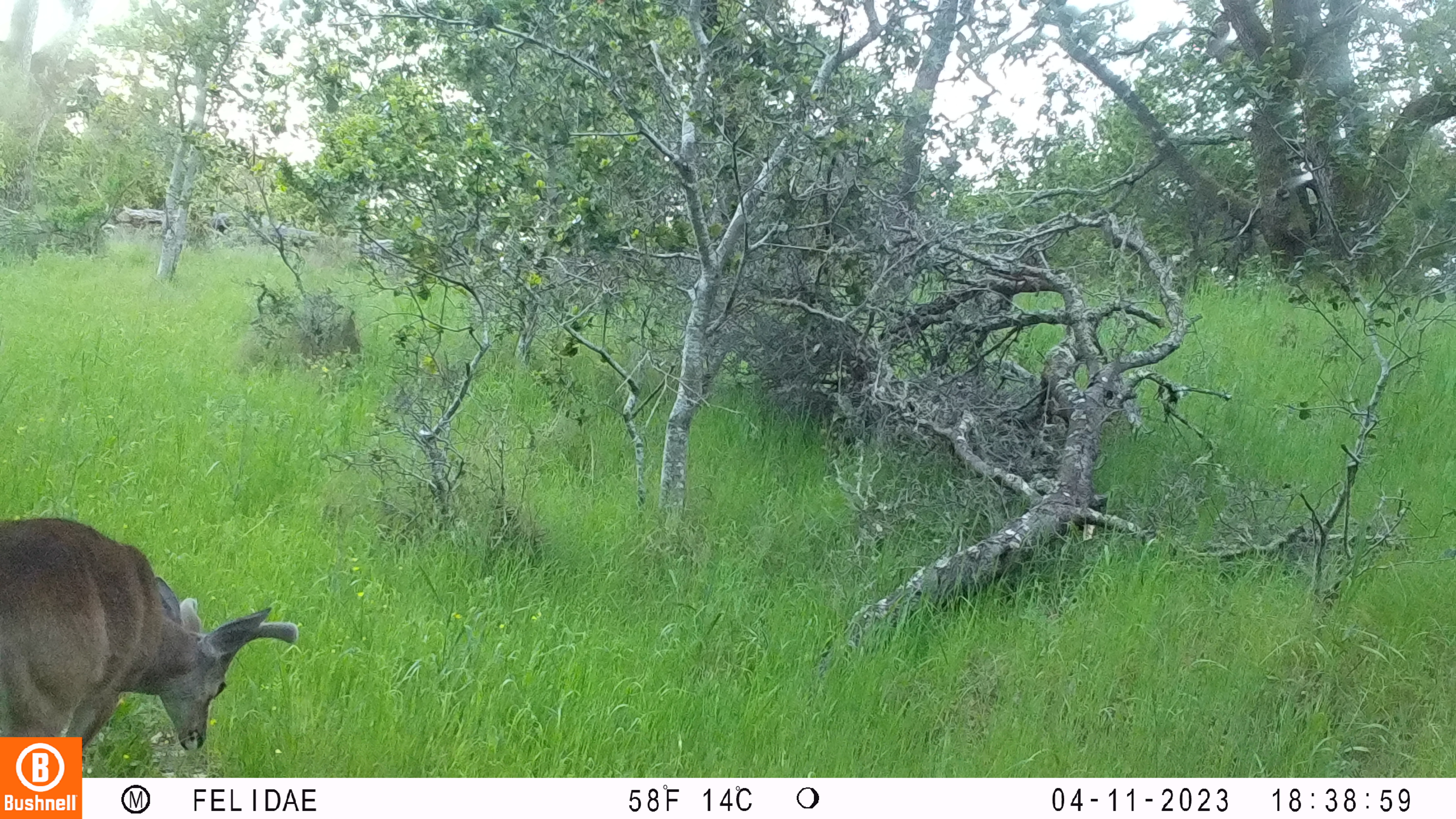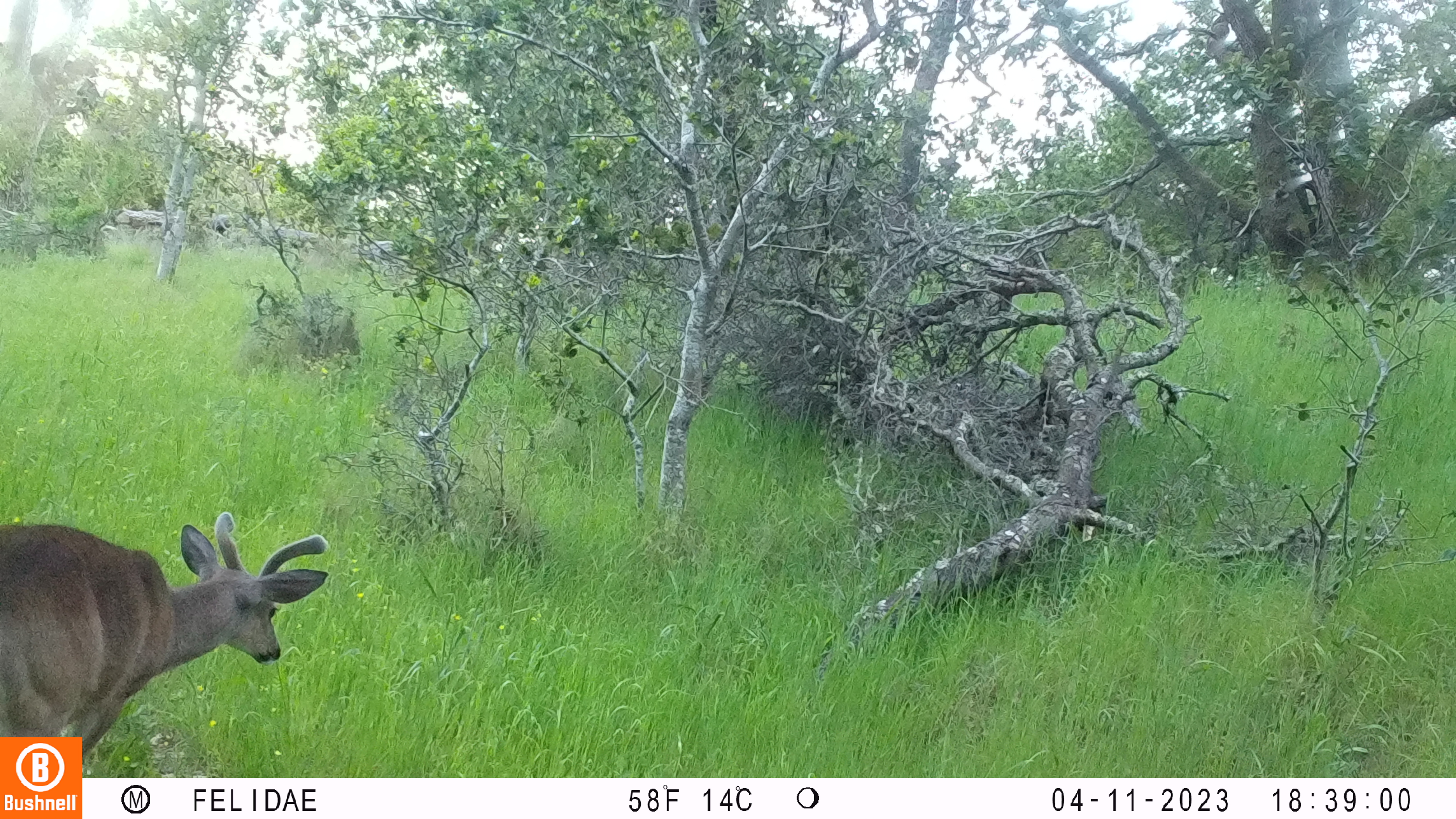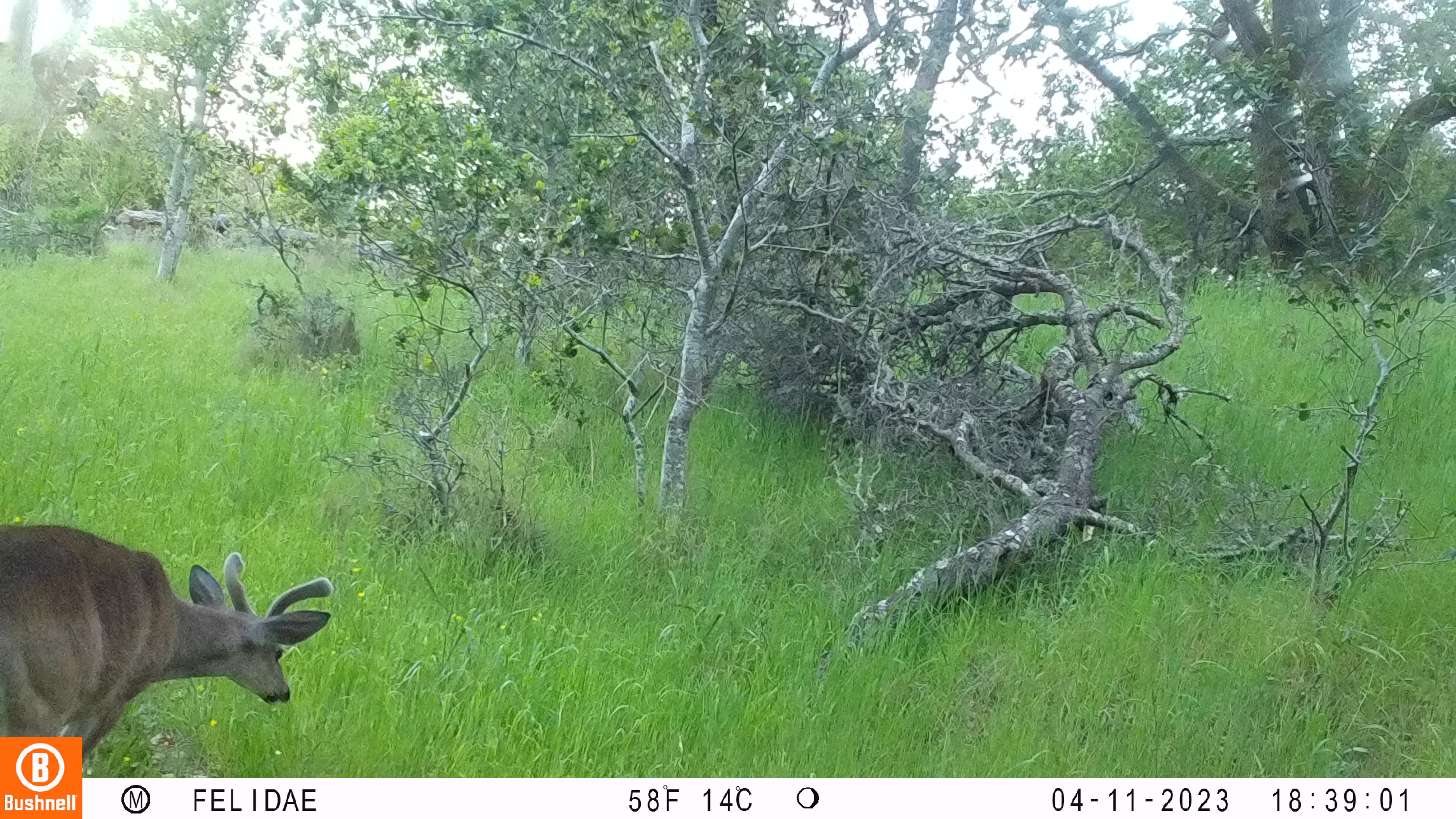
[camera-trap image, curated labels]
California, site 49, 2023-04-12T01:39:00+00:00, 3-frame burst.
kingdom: Animalia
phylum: Chordata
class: Mammalia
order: Artiodactyla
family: Cervidae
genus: Odocoileus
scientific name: Odocoileus hemionus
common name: mule deer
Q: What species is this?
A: Mule deer (Odocoileus hemionus).